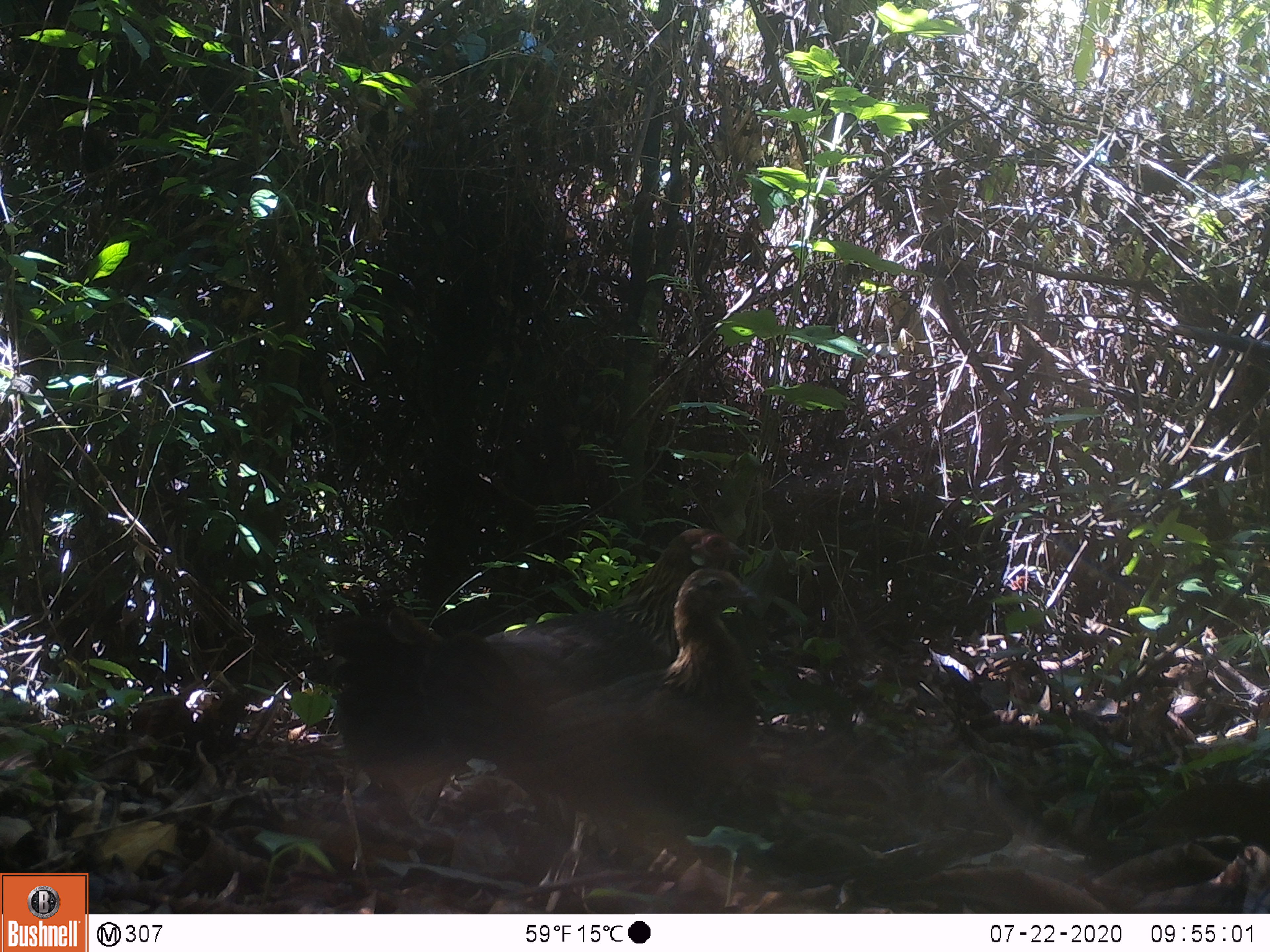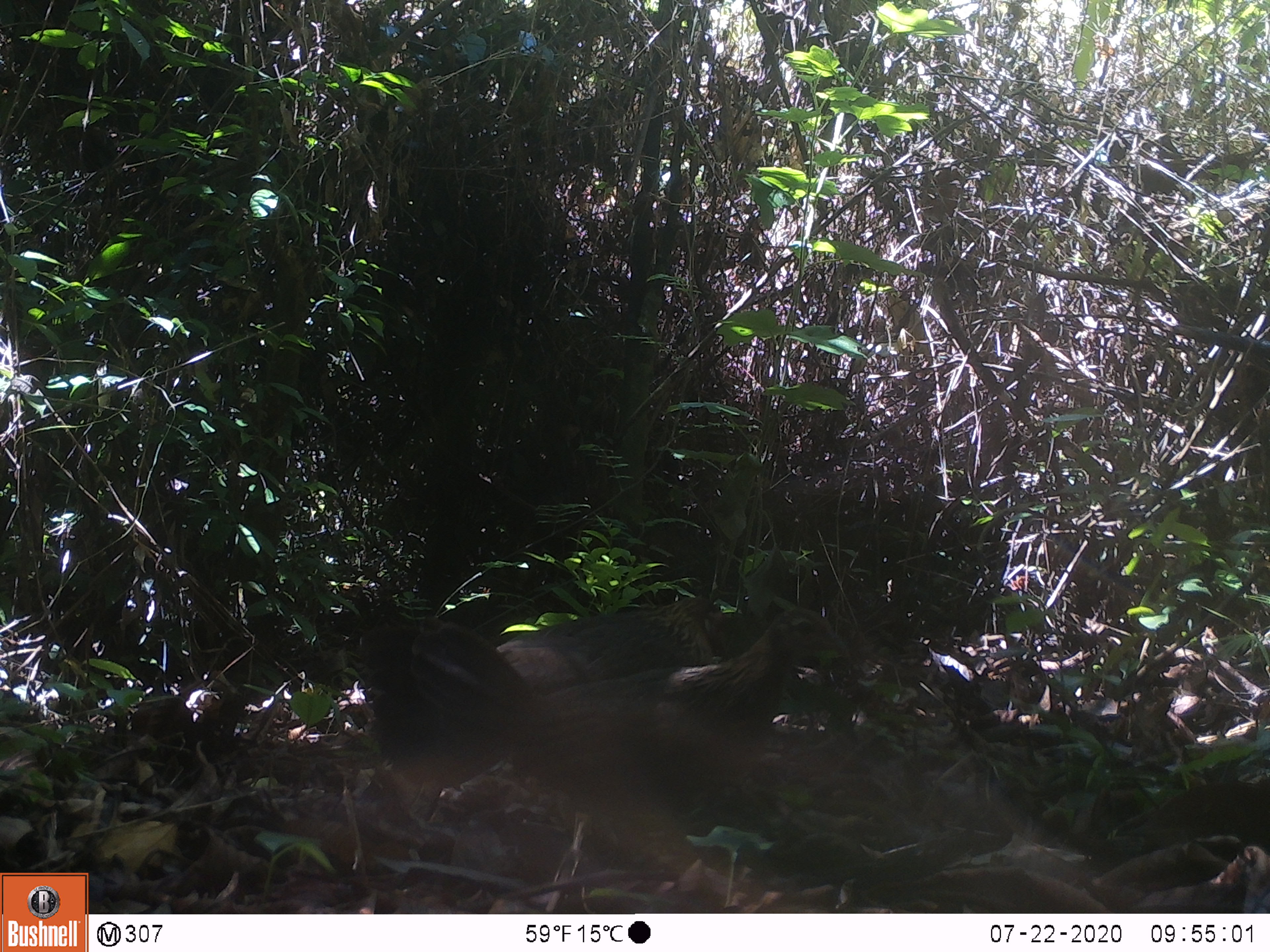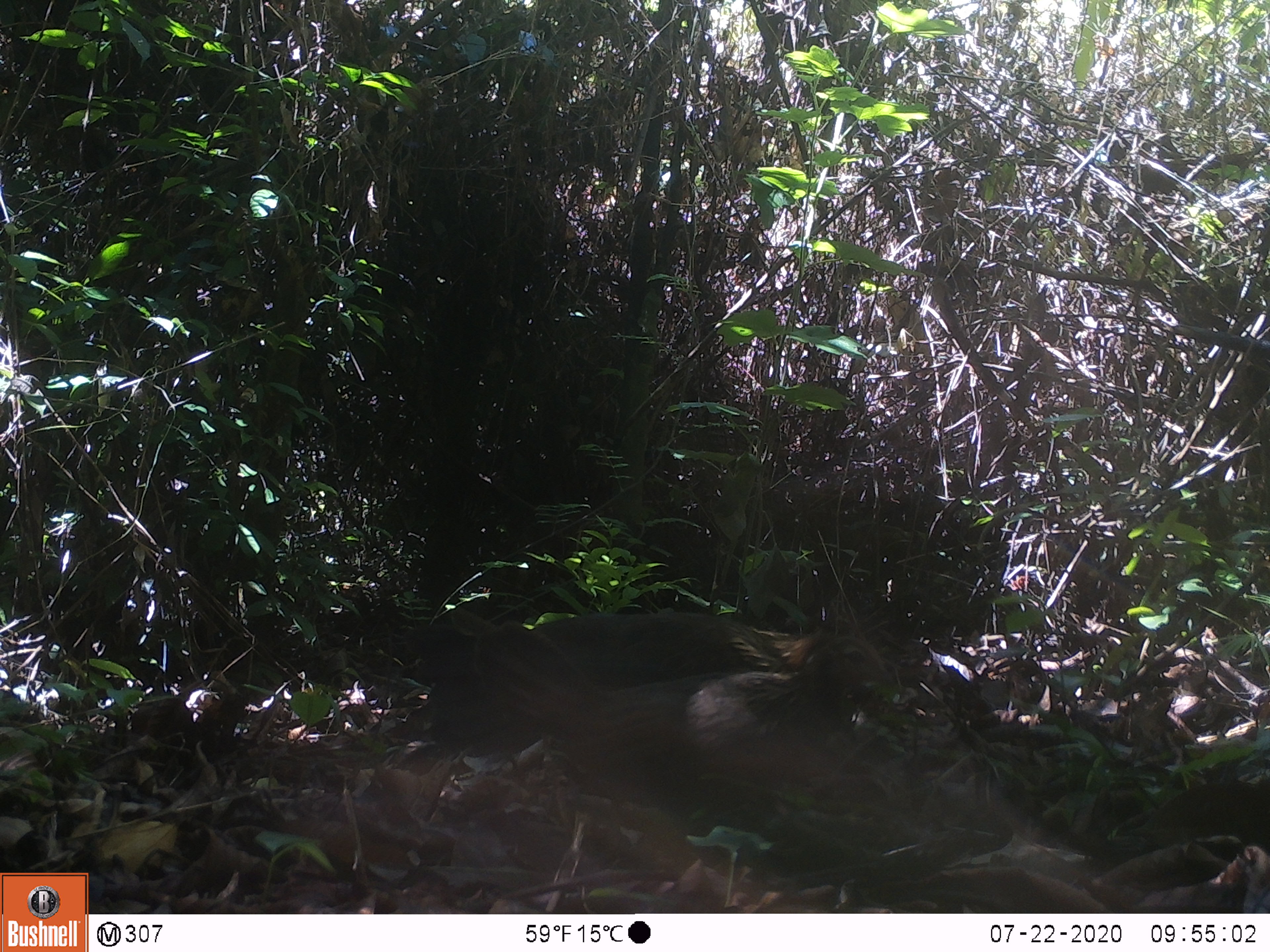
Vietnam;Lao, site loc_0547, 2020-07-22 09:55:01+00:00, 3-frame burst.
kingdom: Animalia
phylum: Chordata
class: Aves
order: Galliformes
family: Phasianidae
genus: Gallus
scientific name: Gallus gallus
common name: red junglefowl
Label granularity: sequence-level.